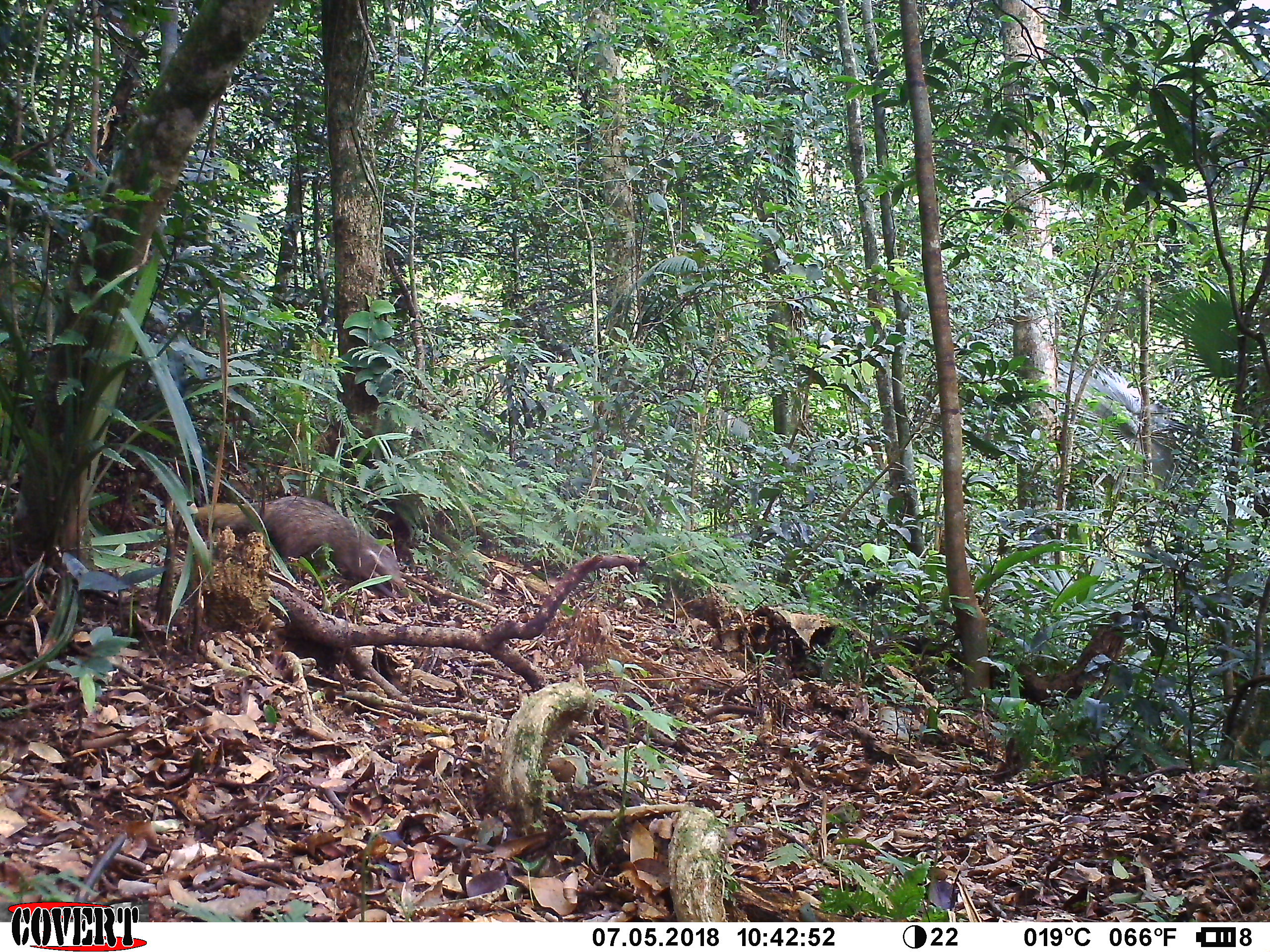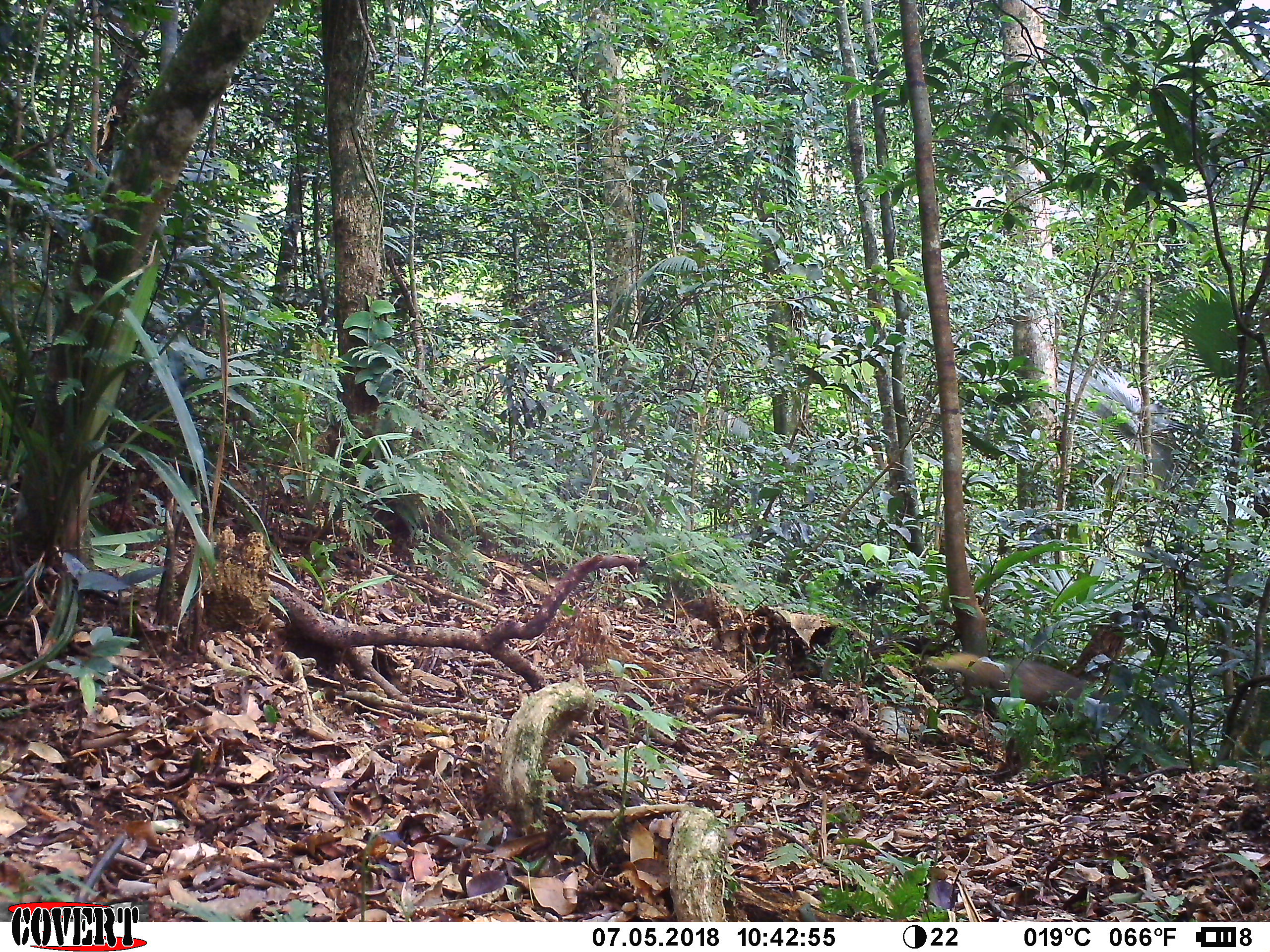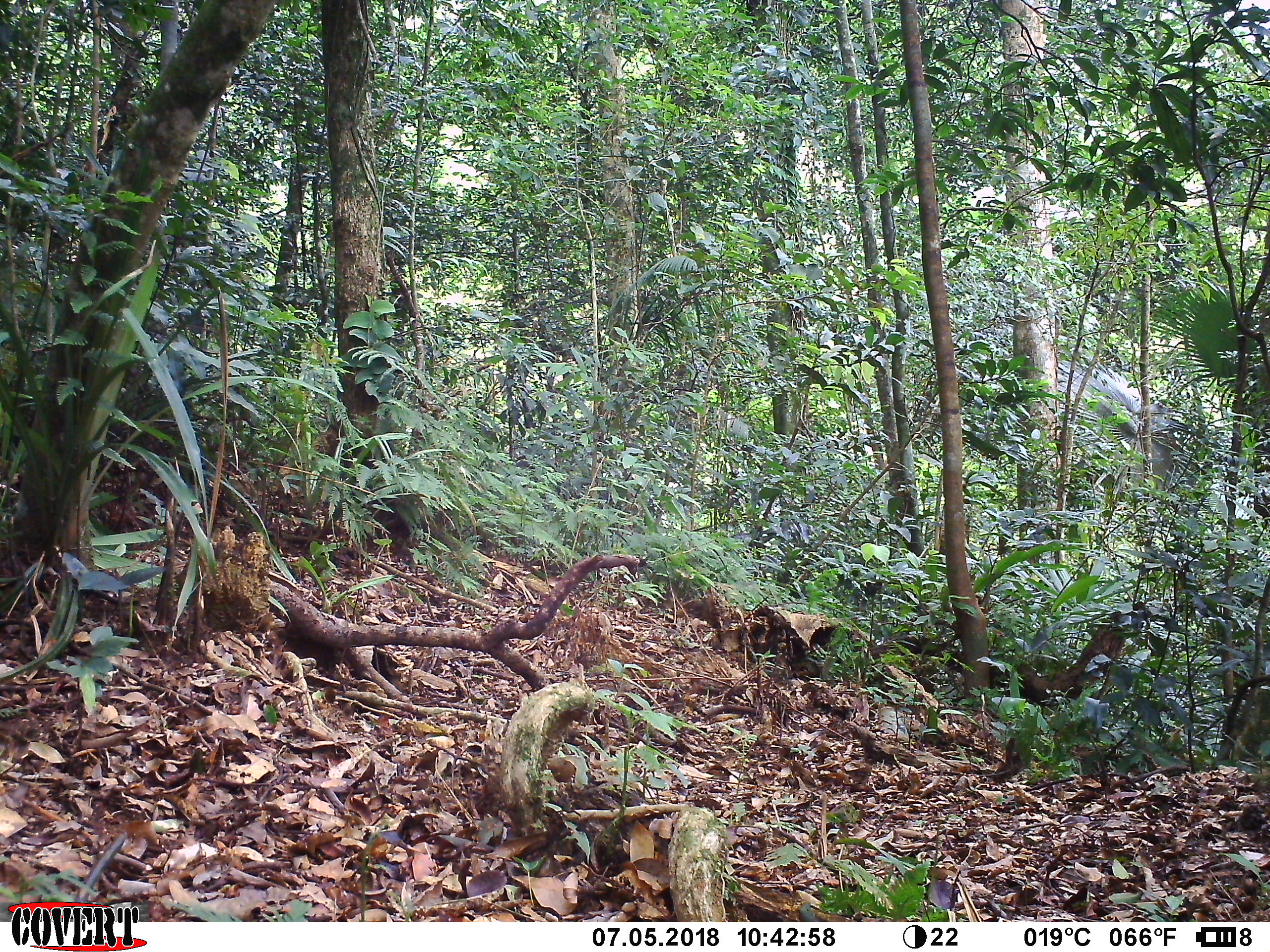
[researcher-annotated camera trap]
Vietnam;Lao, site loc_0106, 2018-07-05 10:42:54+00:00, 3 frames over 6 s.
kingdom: Animalia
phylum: Chordata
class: Mammalia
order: Carnivora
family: Herpestidae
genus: Urva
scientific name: Urva urva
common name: crab-eating mongoose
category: crab eating mongoose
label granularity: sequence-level